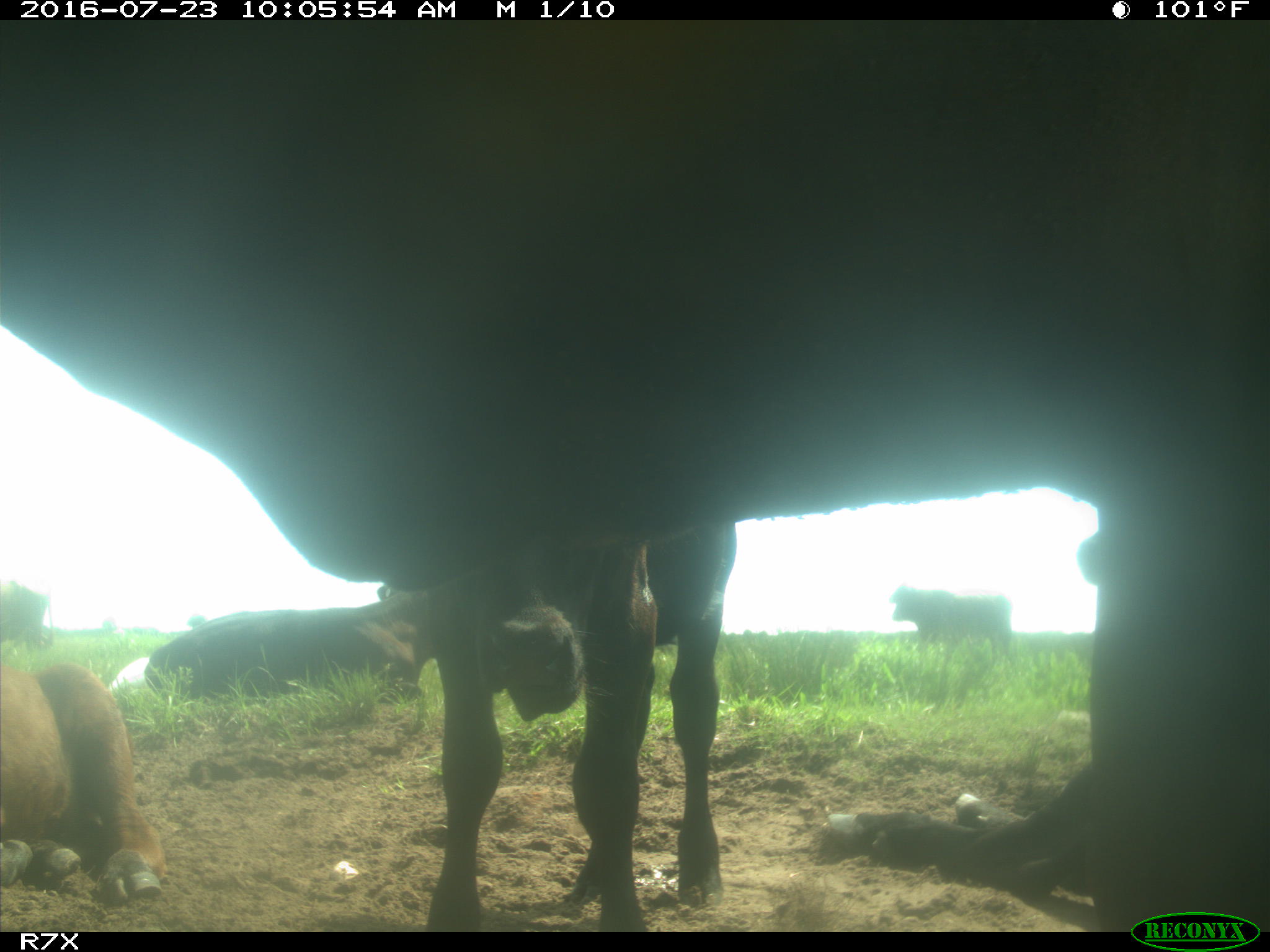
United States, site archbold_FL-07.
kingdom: Animalia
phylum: Chordata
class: Mammalia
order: Artiodactyla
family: Bovidae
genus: Bos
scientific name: Bos taurus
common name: domestic cow